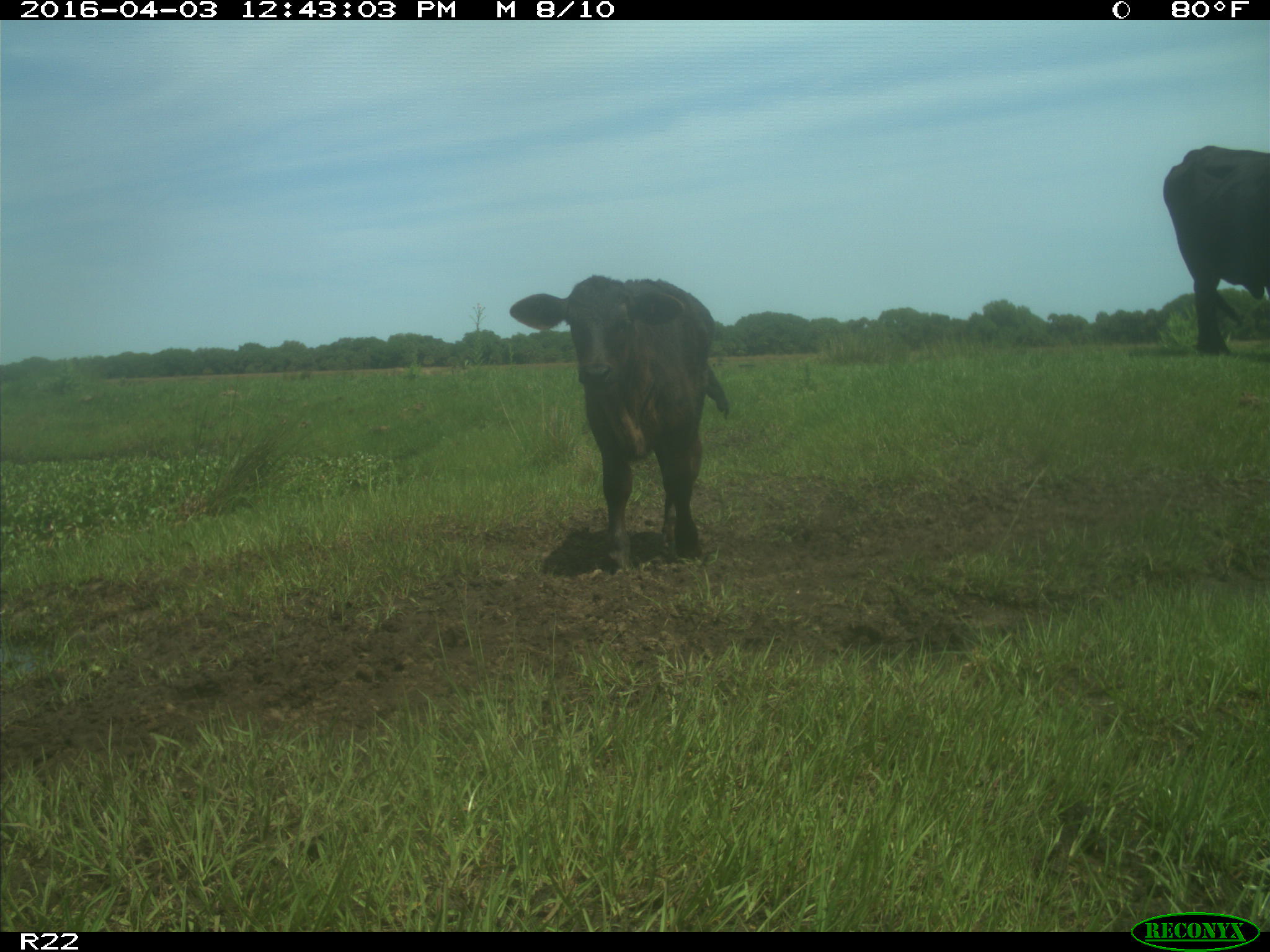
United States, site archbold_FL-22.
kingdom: Animalia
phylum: Chordata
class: Mammalia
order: Artiodactyla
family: Bovidae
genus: Bos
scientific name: Bos taurus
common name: domestic cow